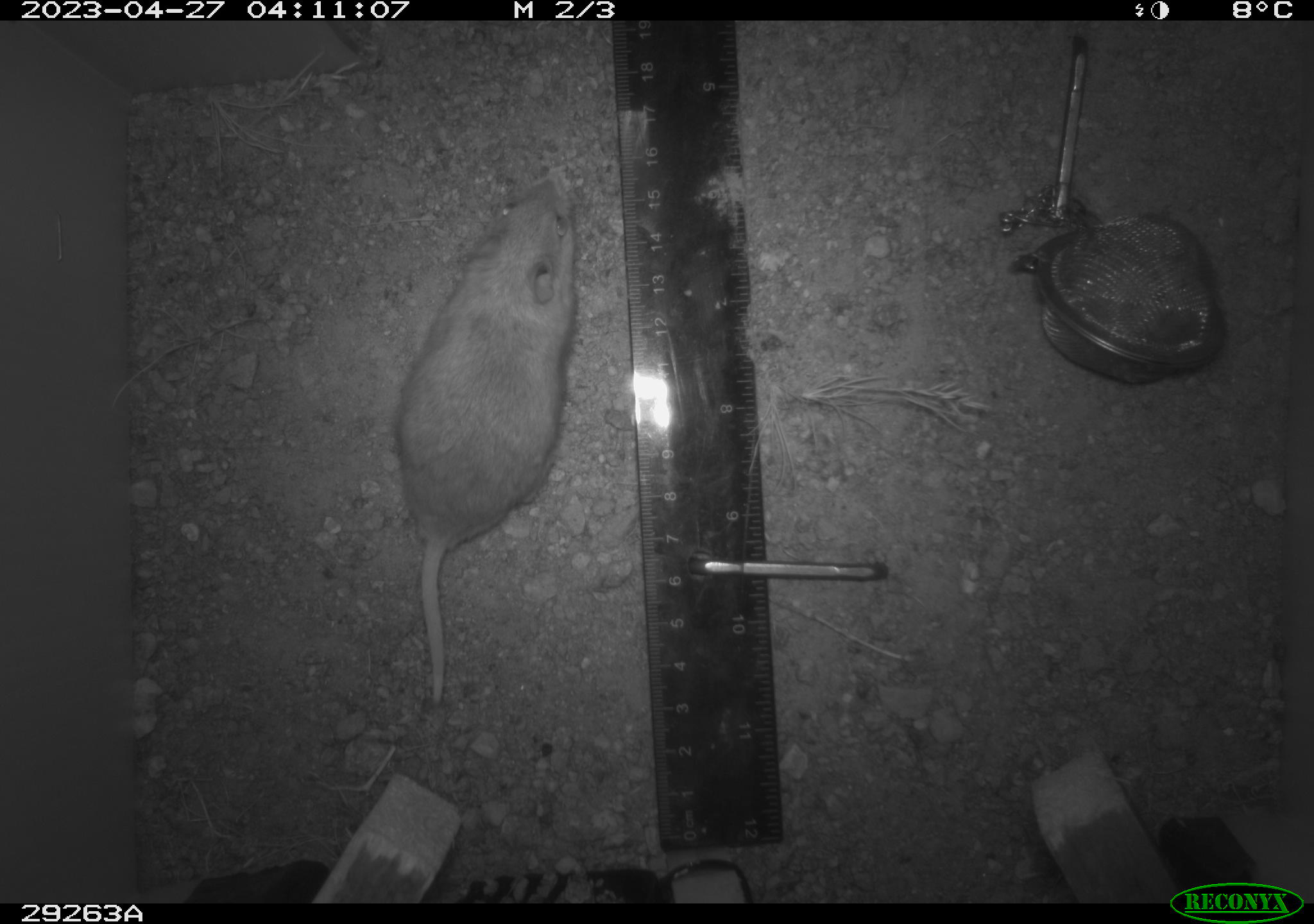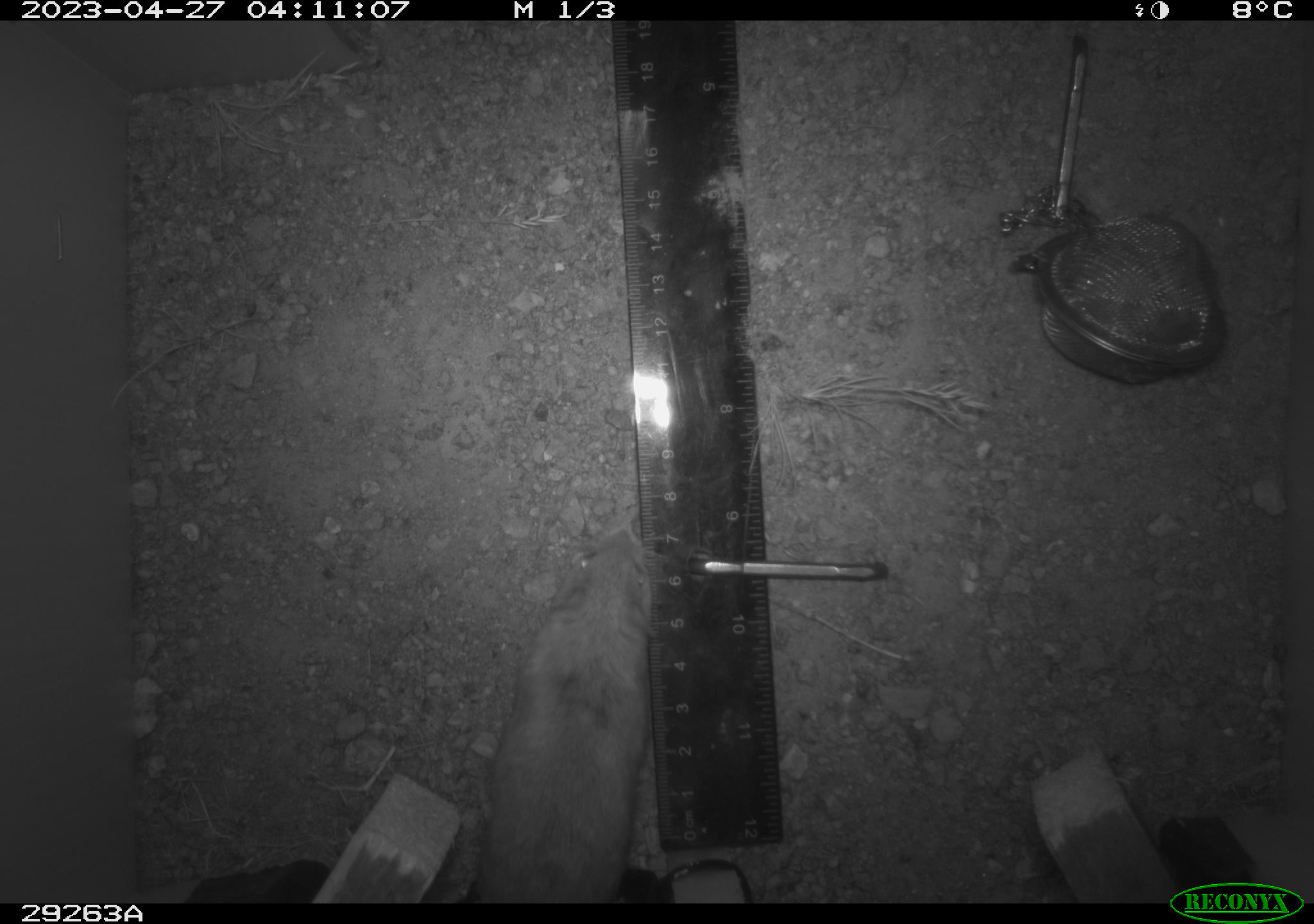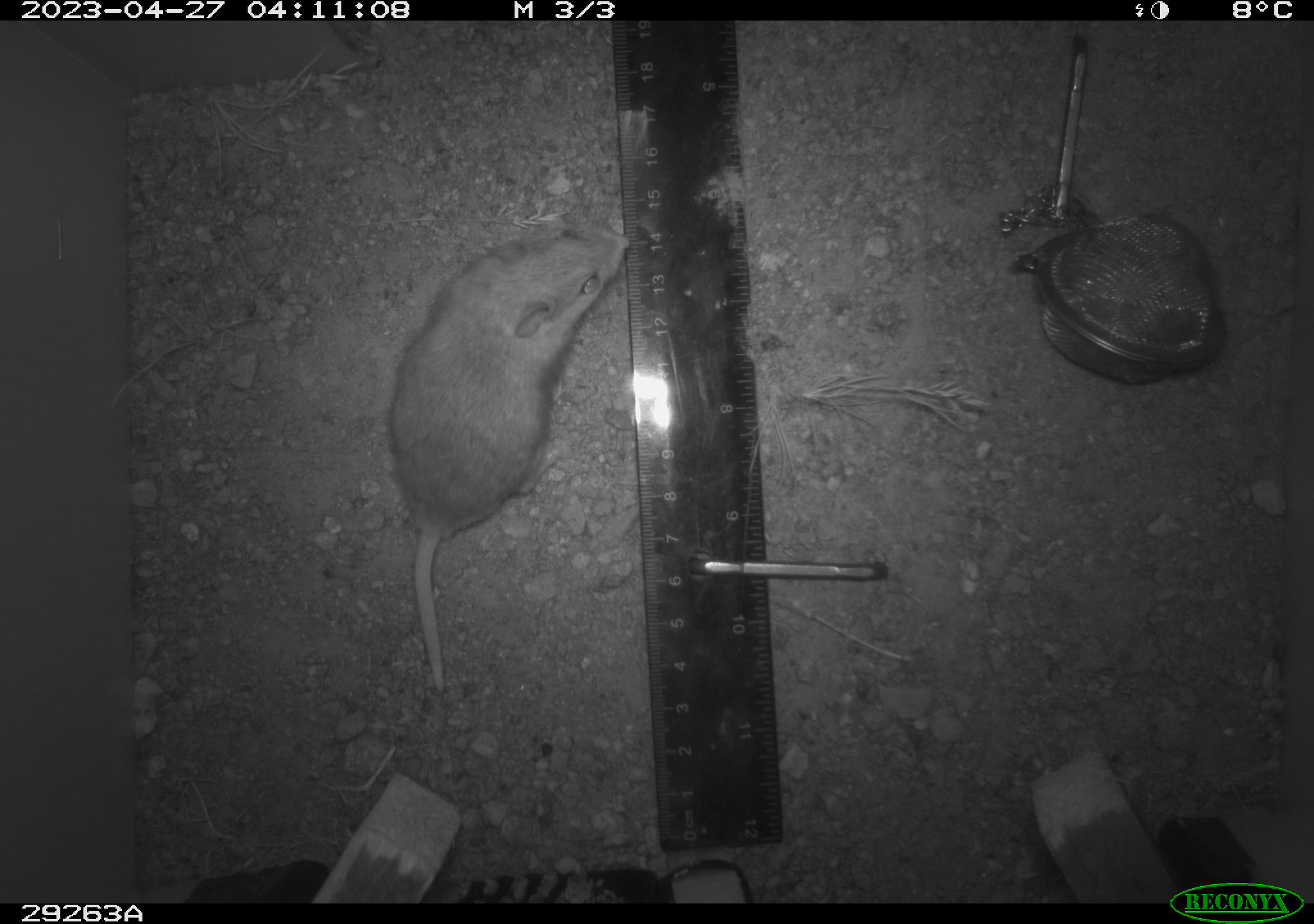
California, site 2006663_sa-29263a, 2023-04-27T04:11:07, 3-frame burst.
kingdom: Animalia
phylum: Chordata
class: Mammalia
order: Rodentia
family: Heteromyidae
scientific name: Heteromyidae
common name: kangaroo rats and pocket mice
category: heteromyidae family